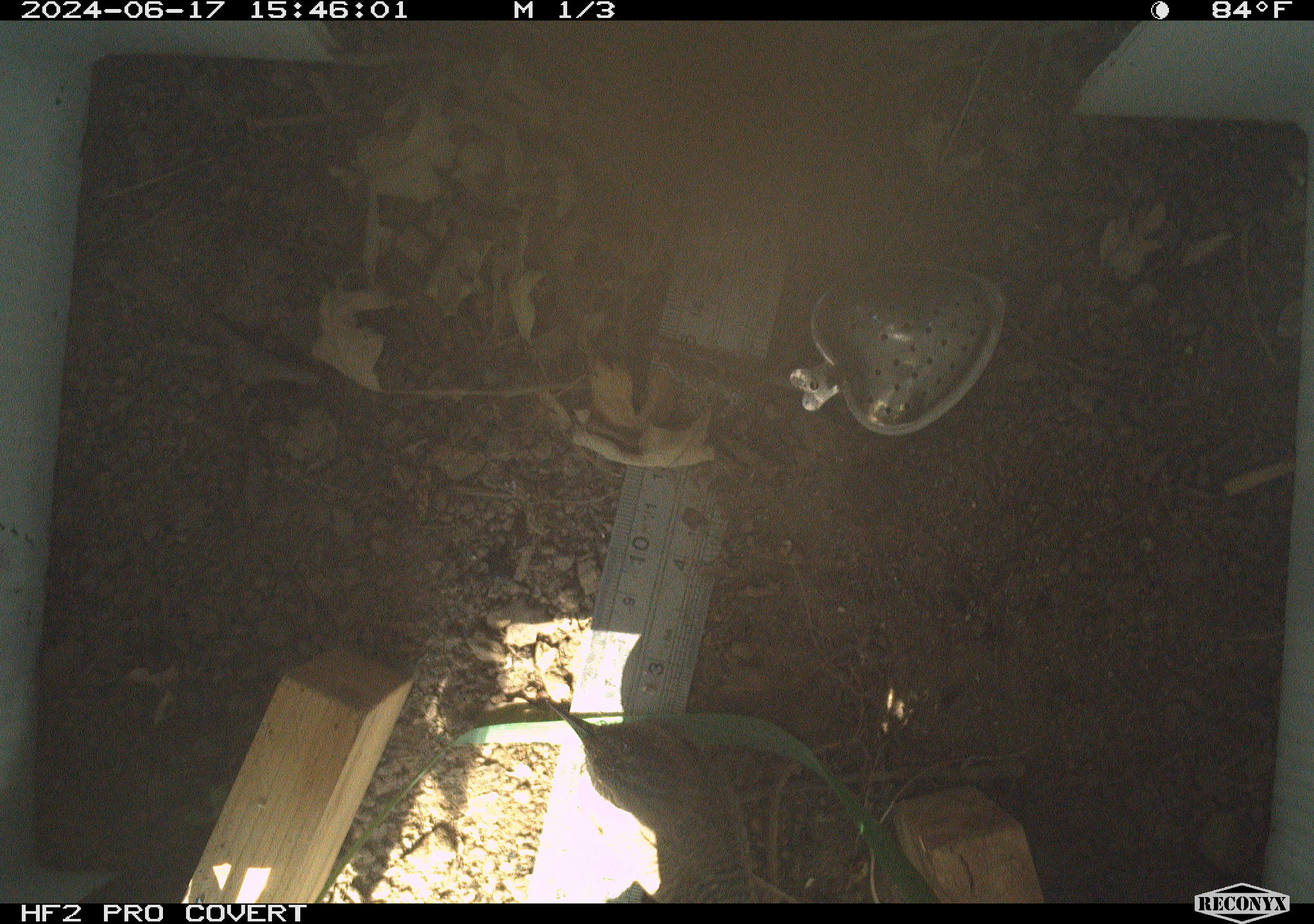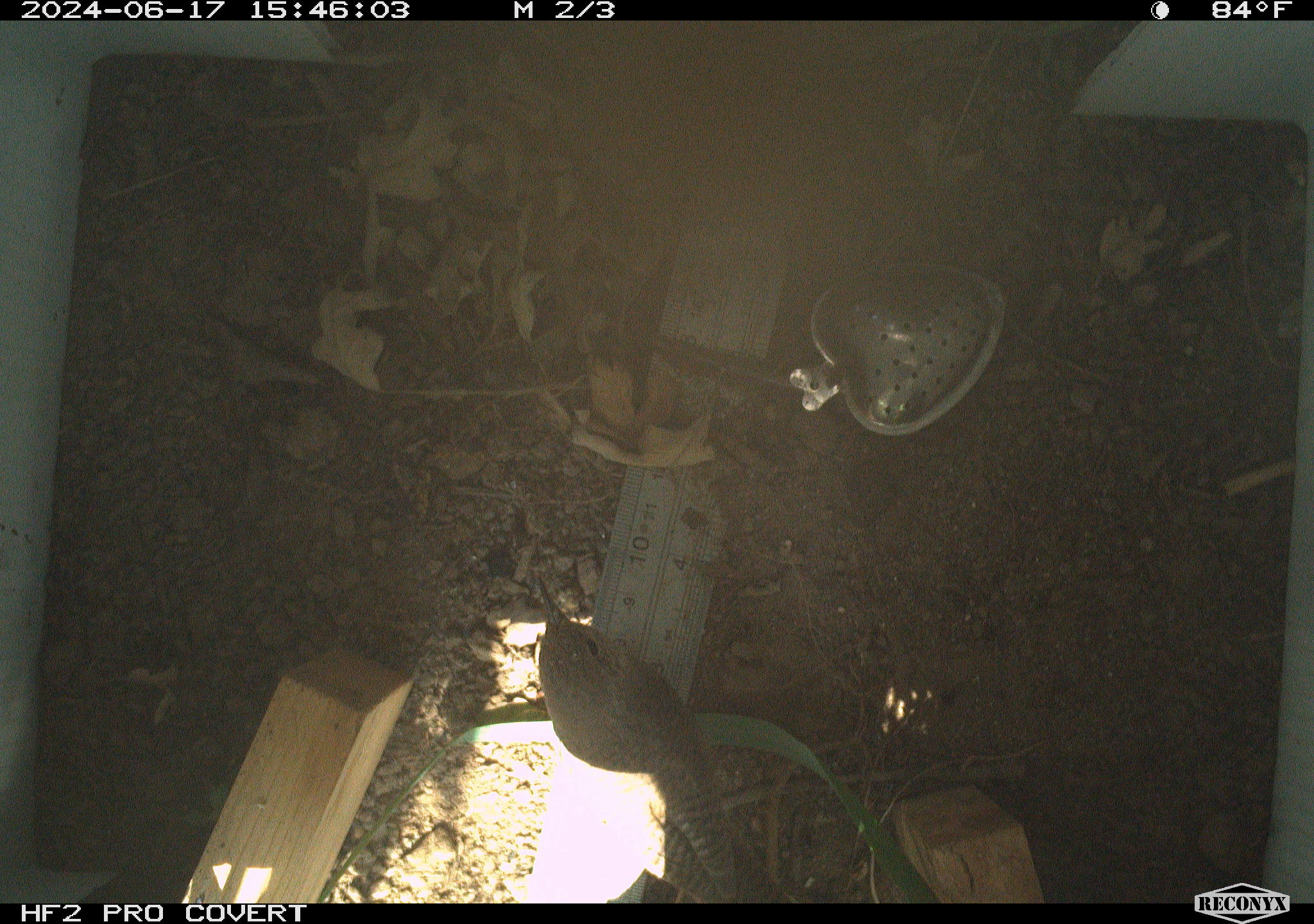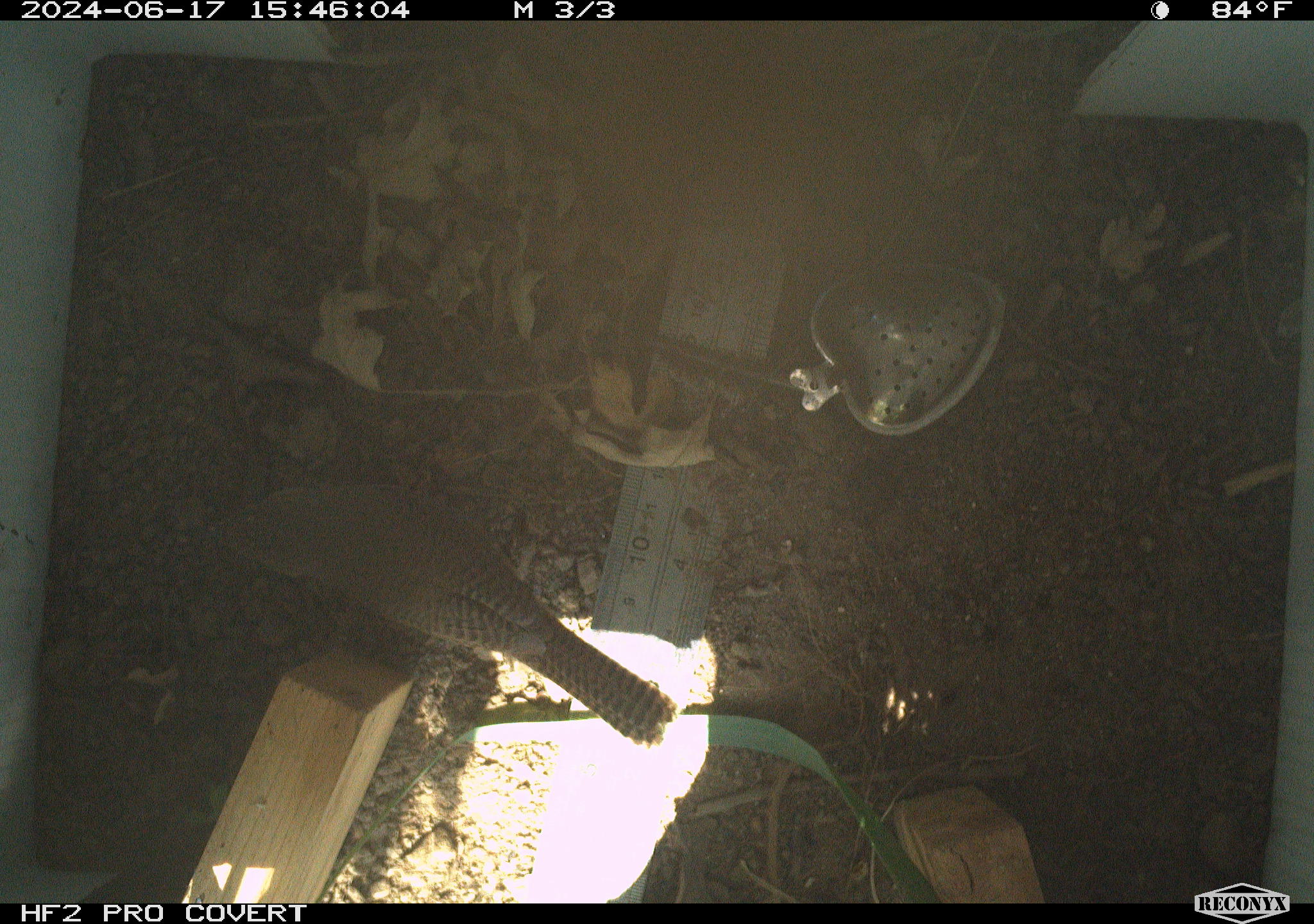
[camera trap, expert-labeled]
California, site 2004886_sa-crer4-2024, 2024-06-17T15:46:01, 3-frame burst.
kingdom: Animalia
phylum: Chordata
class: Aves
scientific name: Aves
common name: bird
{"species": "bird (Aves)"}